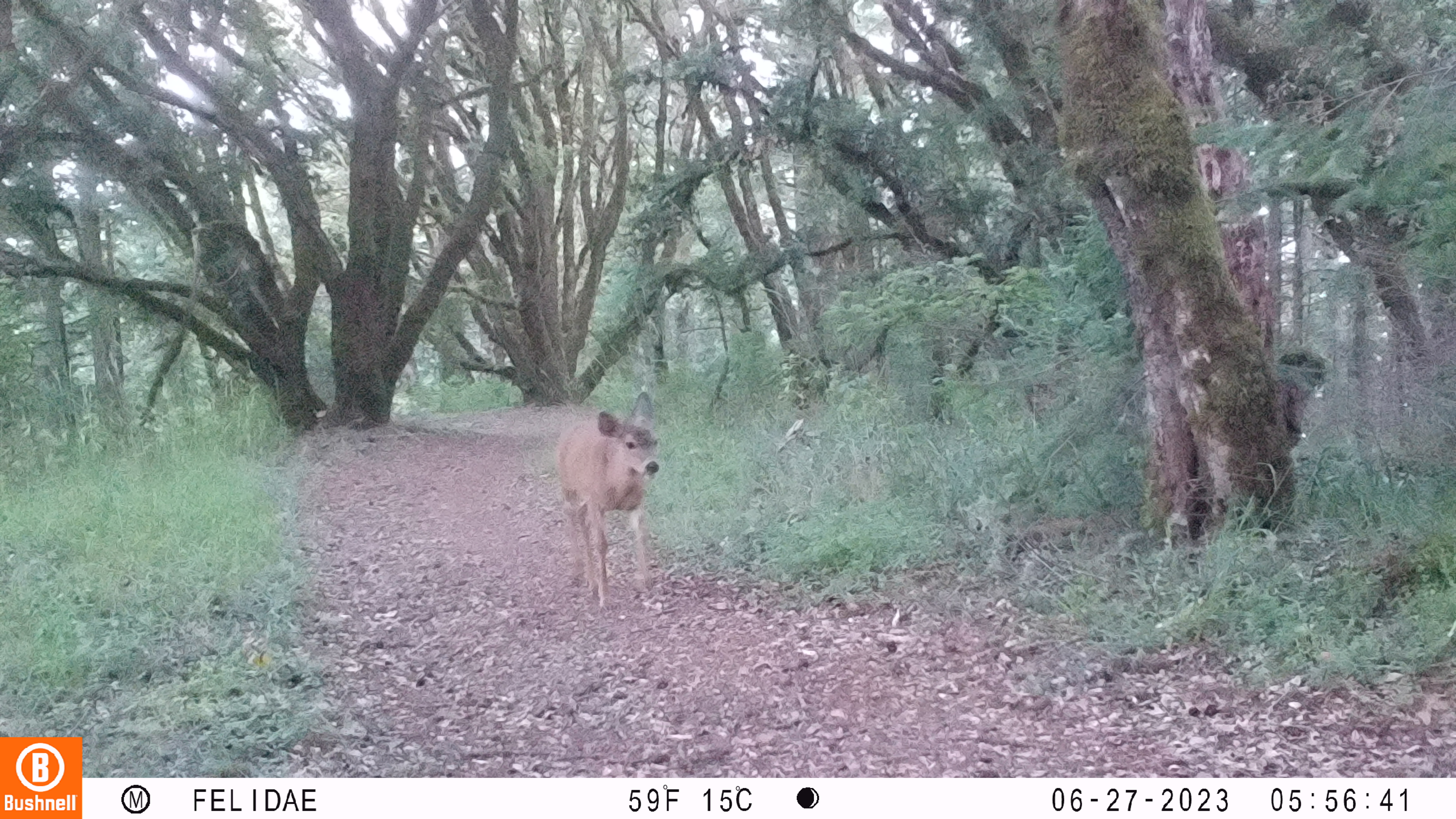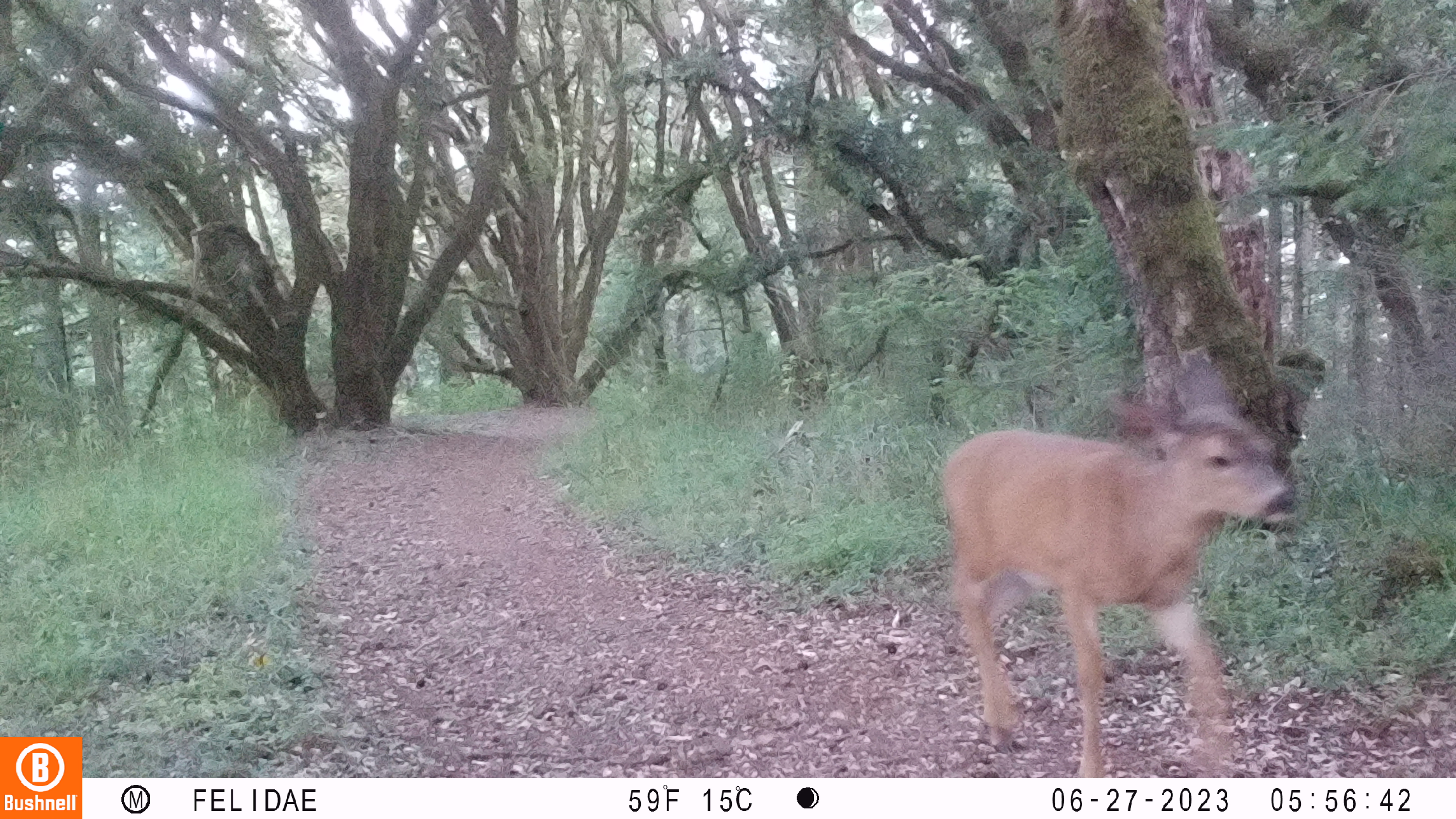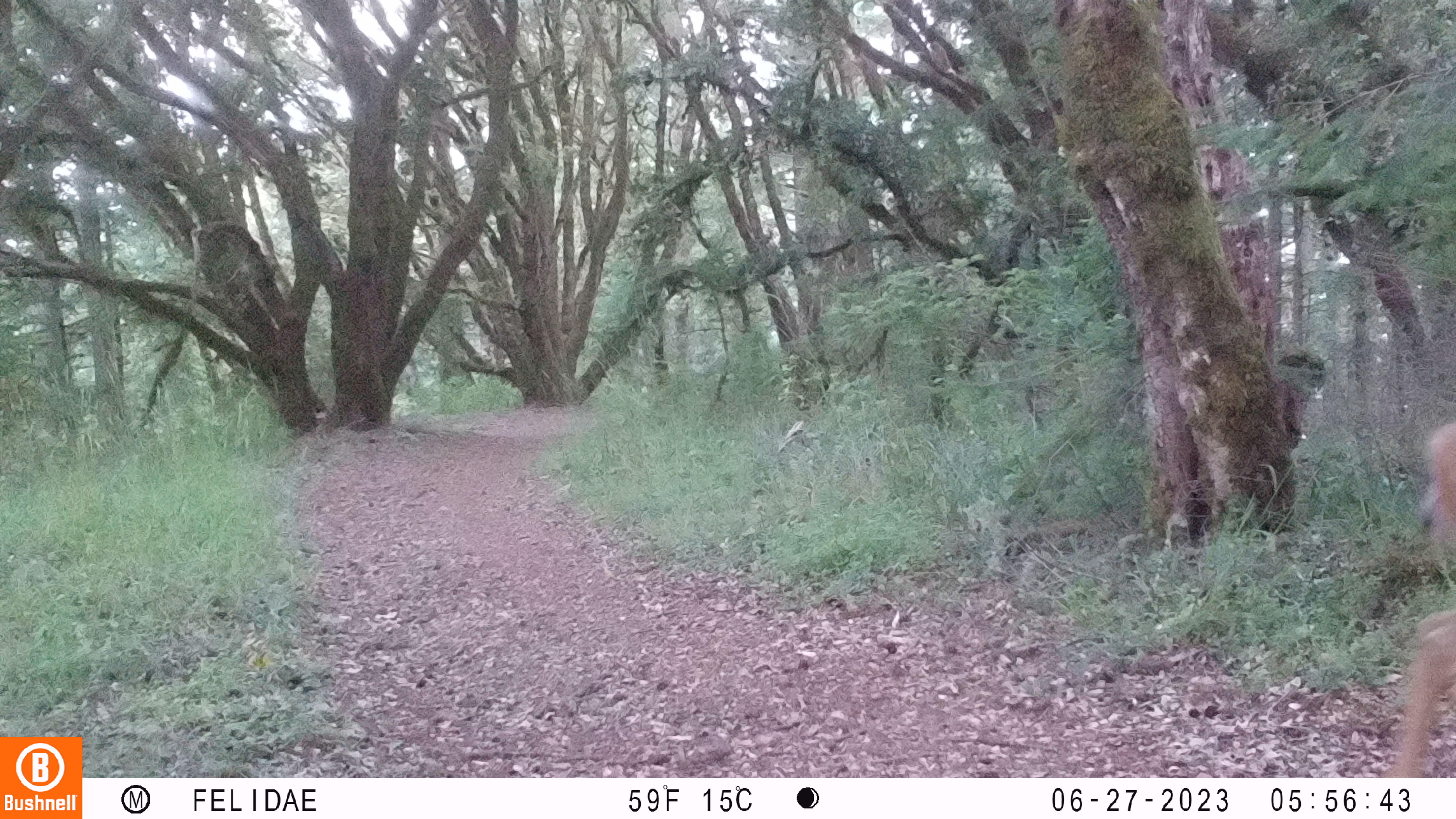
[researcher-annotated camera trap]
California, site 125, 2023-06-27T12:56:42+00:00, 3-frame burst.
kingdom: Animalia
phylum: Chordata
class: Mammalia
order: Artiodactyla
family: Cervidae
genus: Odocoileus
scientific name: Odocoileus hemionus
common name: mule deer